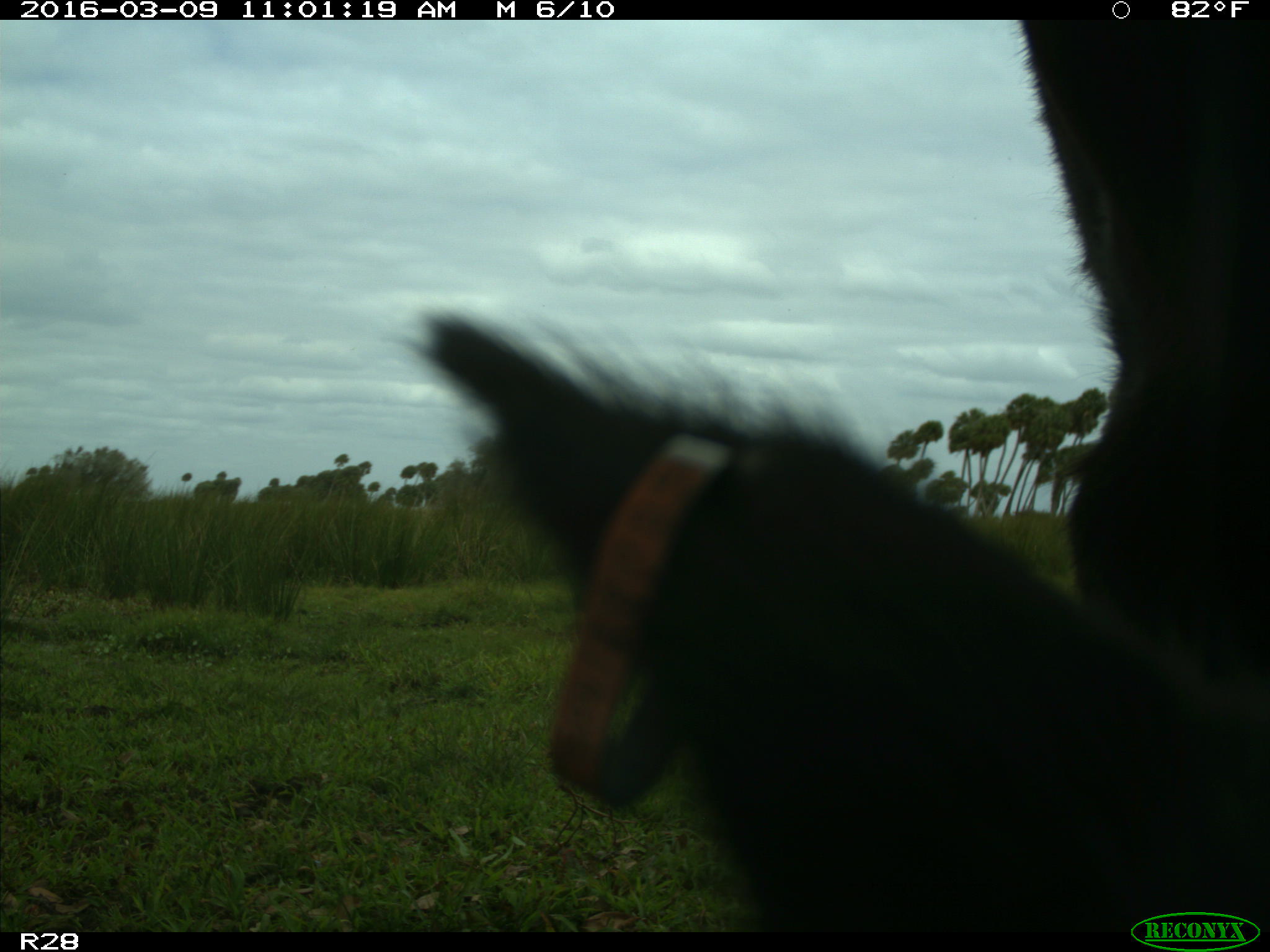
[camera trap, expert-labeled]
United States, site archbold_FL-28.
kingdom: Animalia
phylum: Chordata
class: Mammalia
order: Artiodactyla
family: Bovidae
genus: Bos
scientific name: Bos taurus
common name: domestic cow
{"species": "Bos taurus (domestic cow)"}